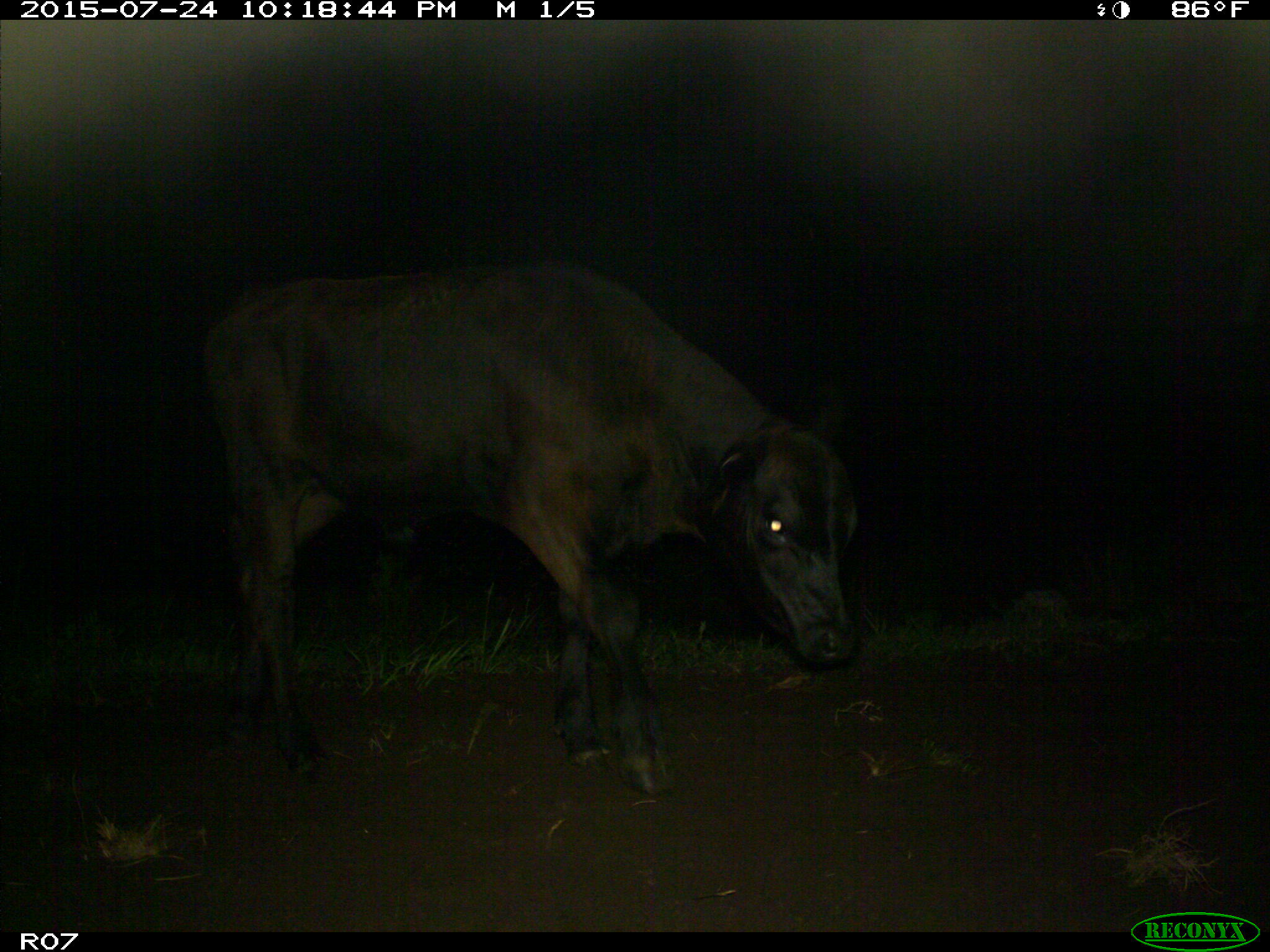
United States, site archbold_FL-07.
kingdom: Animalia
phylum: Chordata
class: Mammalia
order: Artiodactyla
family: Bovidae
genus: Bos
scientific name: Bos taurus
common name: domestic cow